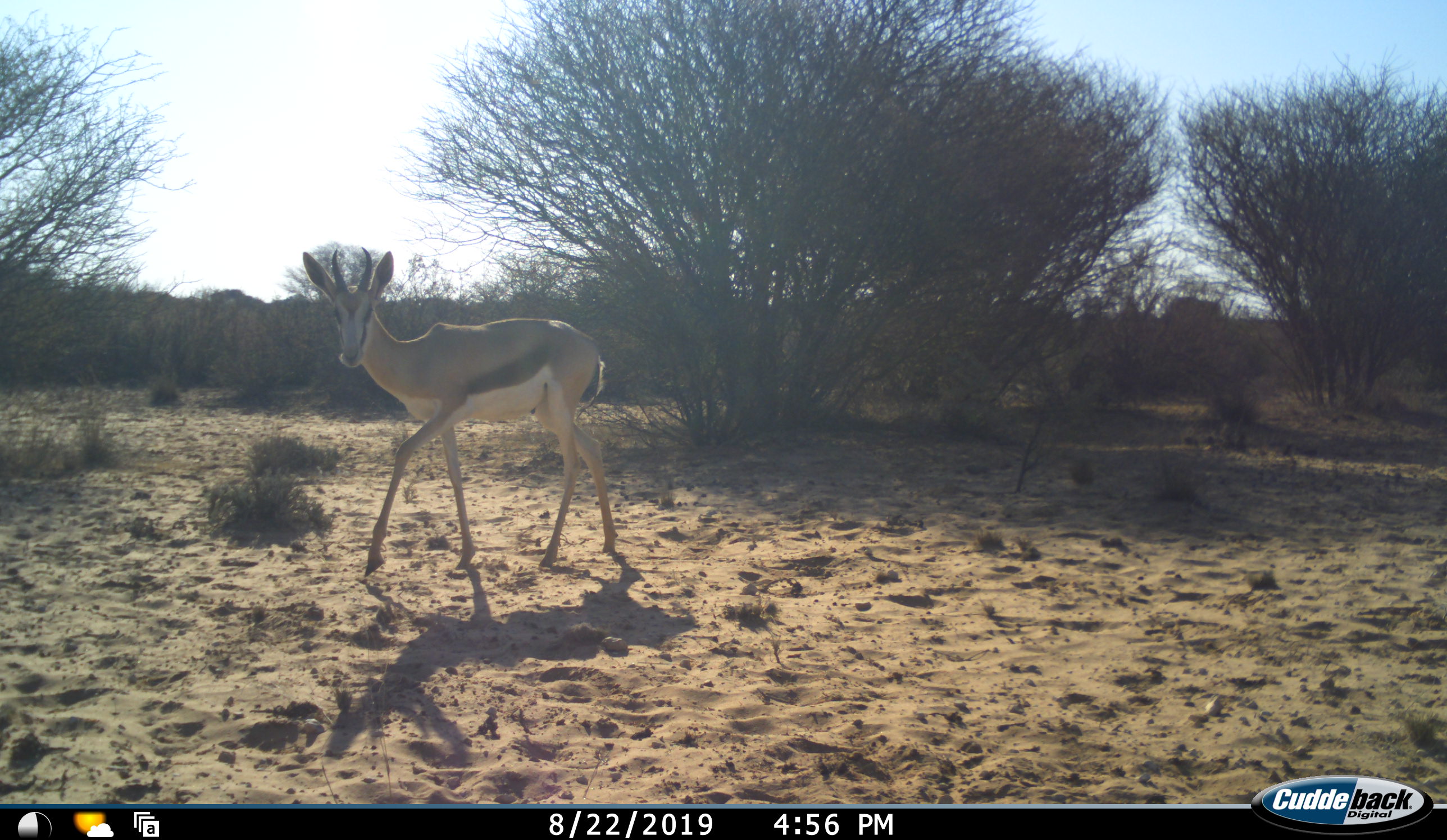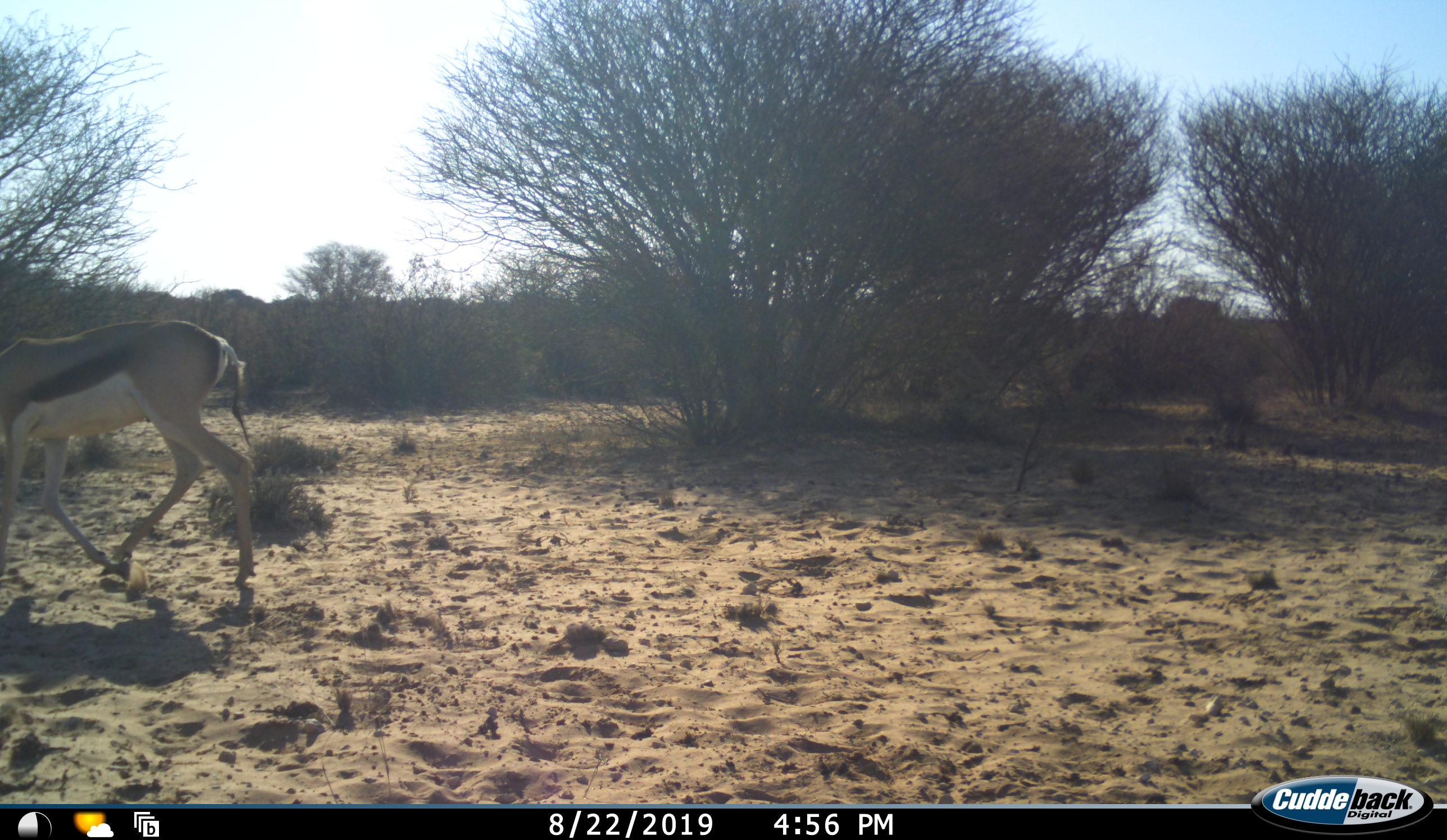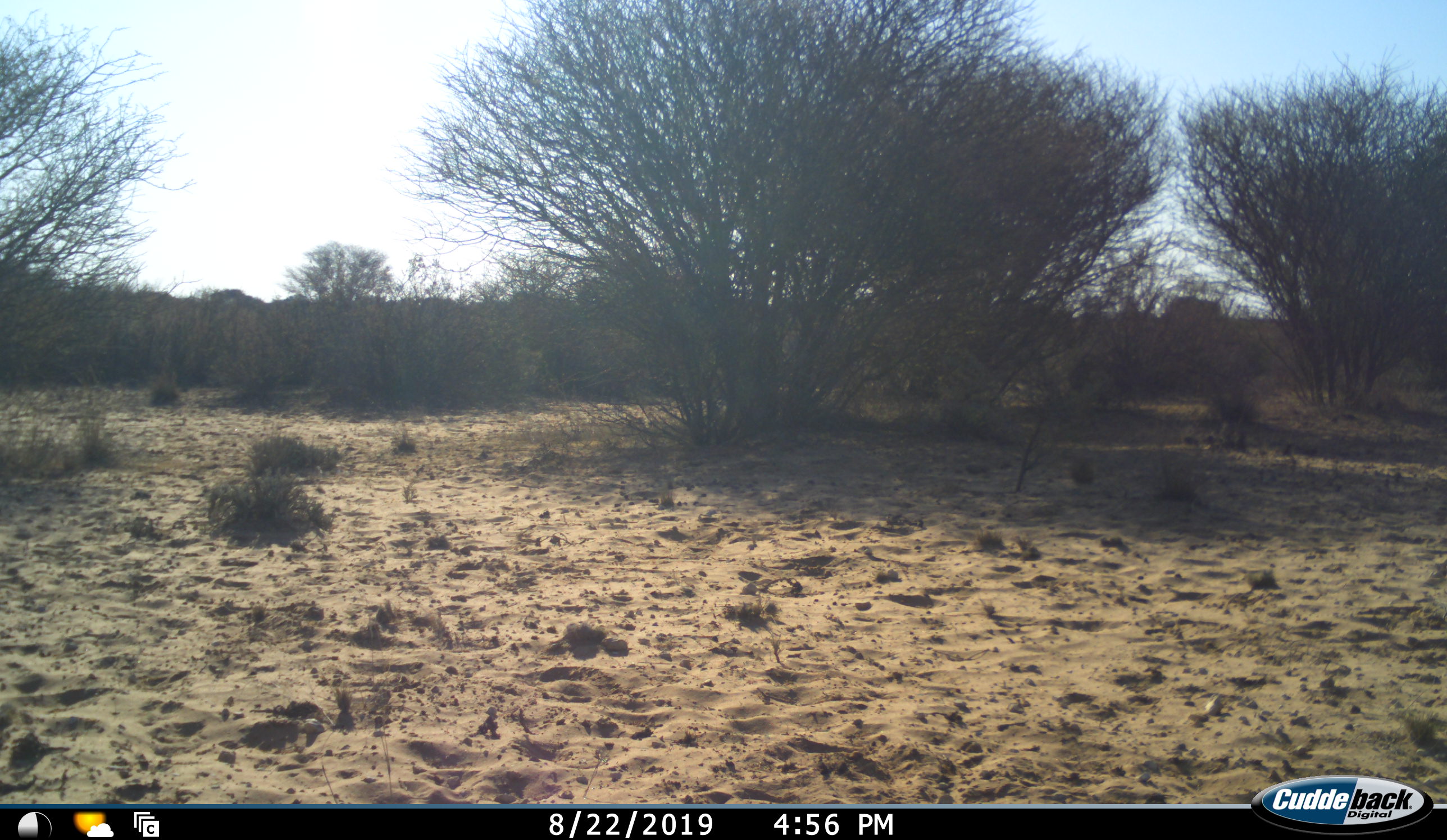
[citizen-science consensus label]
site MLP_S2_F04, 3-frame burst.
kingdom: Animalia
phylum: Chordata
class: Mammalia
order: Artiodactyla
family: Bovidae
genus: Antidorcas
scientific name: Antidorcas marsupialis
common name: springbok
Springbok (Antidorcas marsupialis), count 1. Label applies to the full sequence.